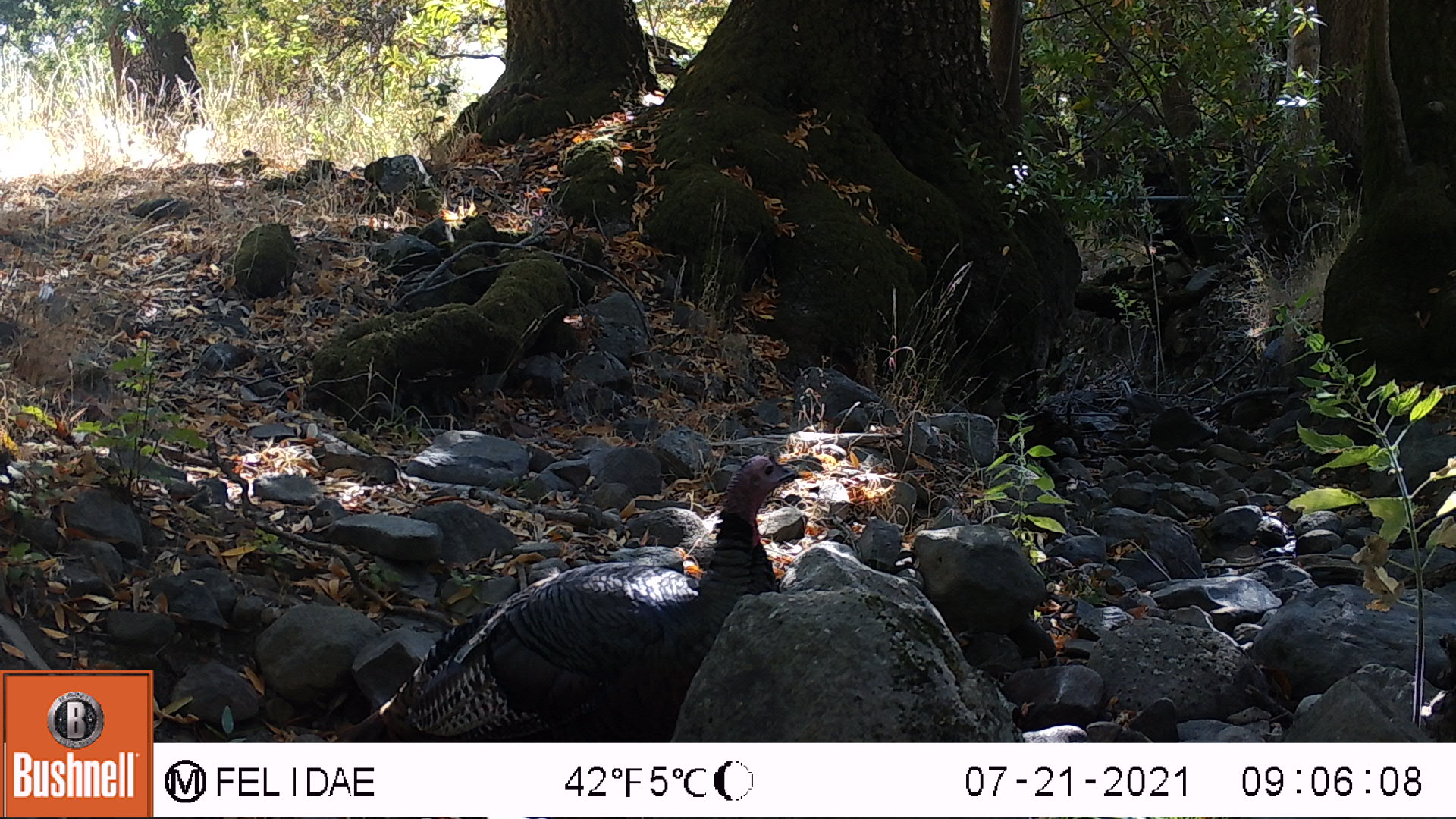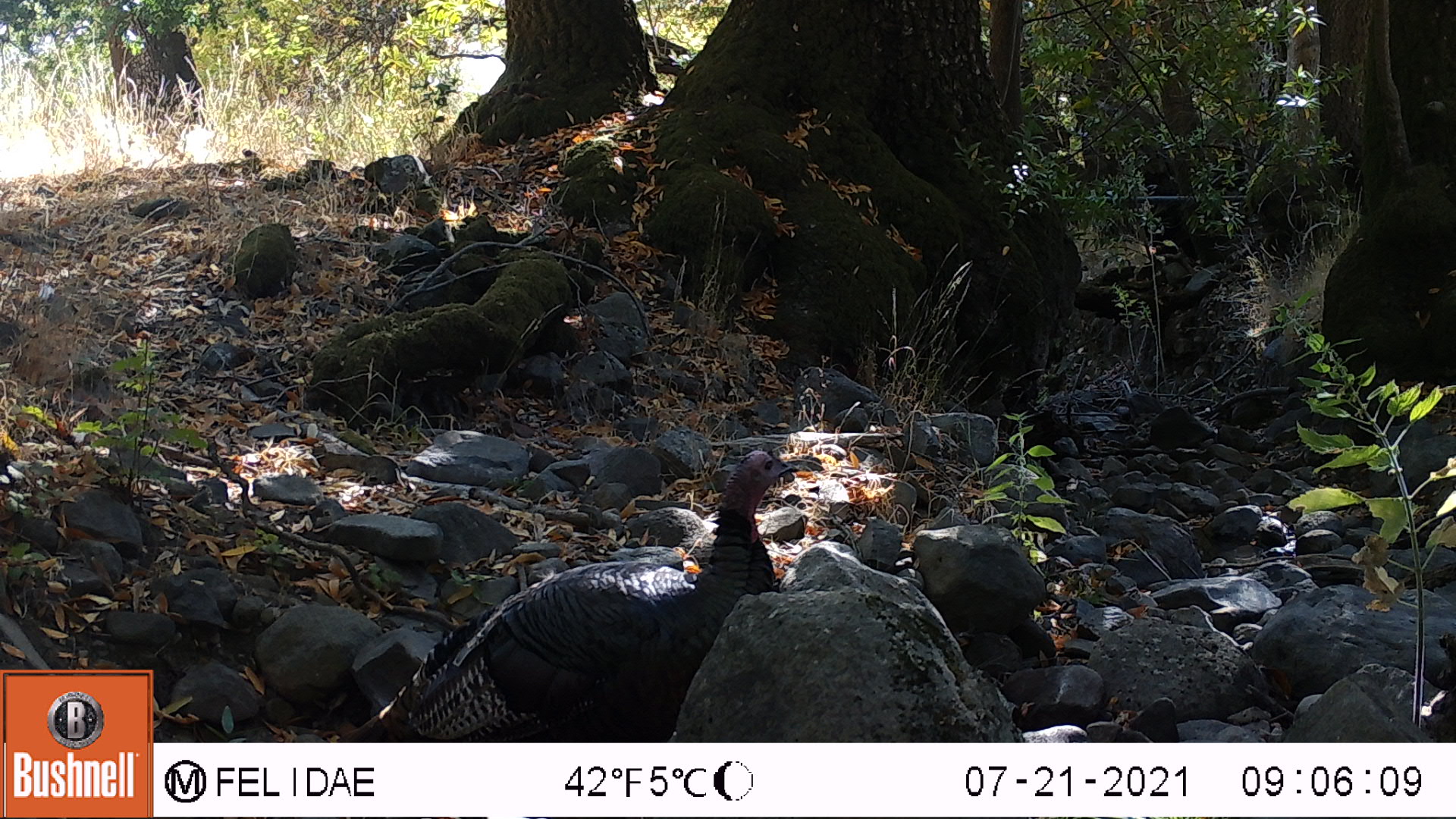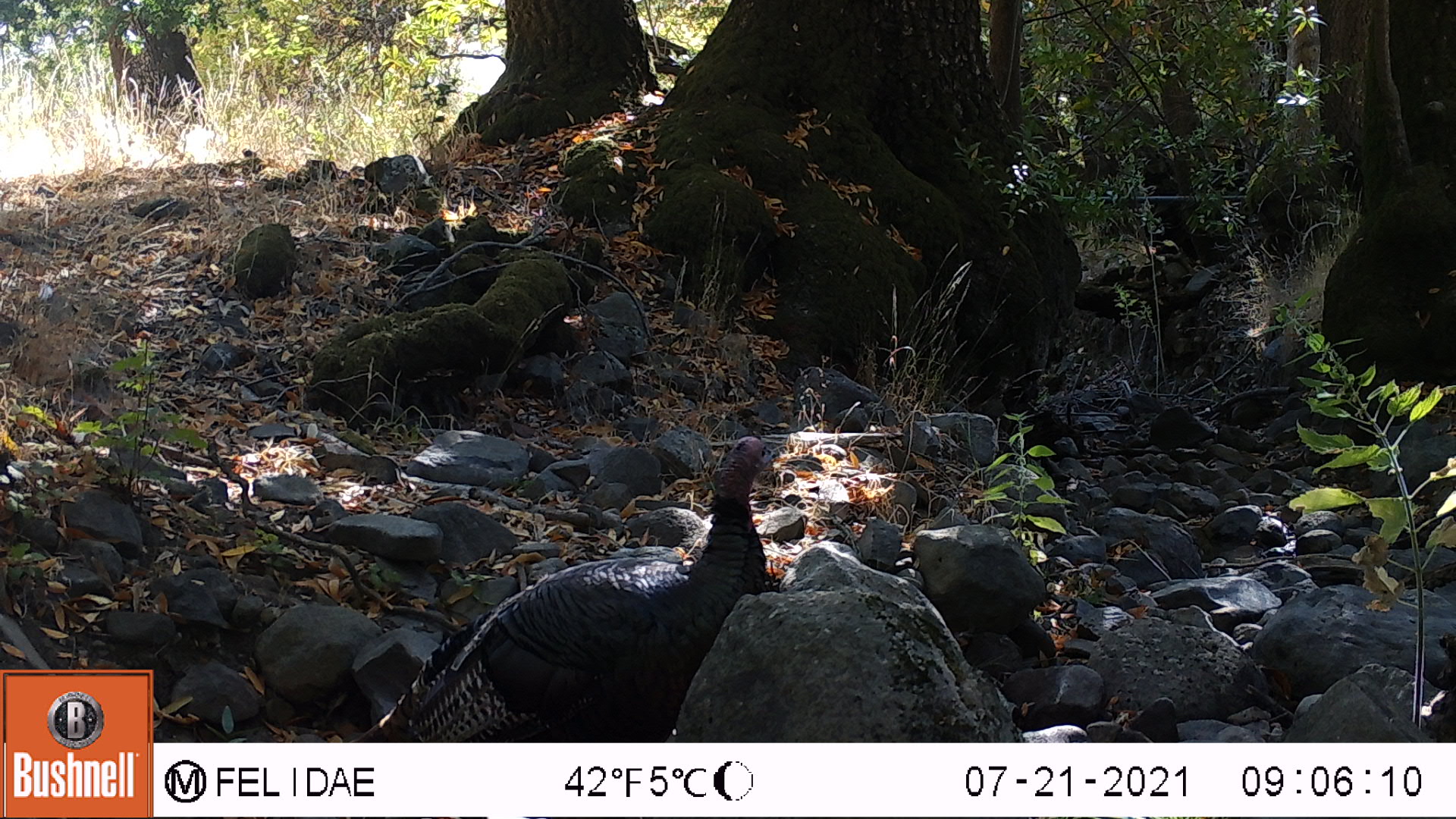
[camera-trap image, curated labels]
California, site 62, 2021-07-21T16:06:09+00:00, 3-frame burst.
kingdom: Animalia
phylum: Chordata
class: Aves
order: Galliformes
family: Phasianidae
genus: Meleagris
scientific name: Meleagris gallopavo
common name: turkey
Turkey (Meleagris gallopavo).